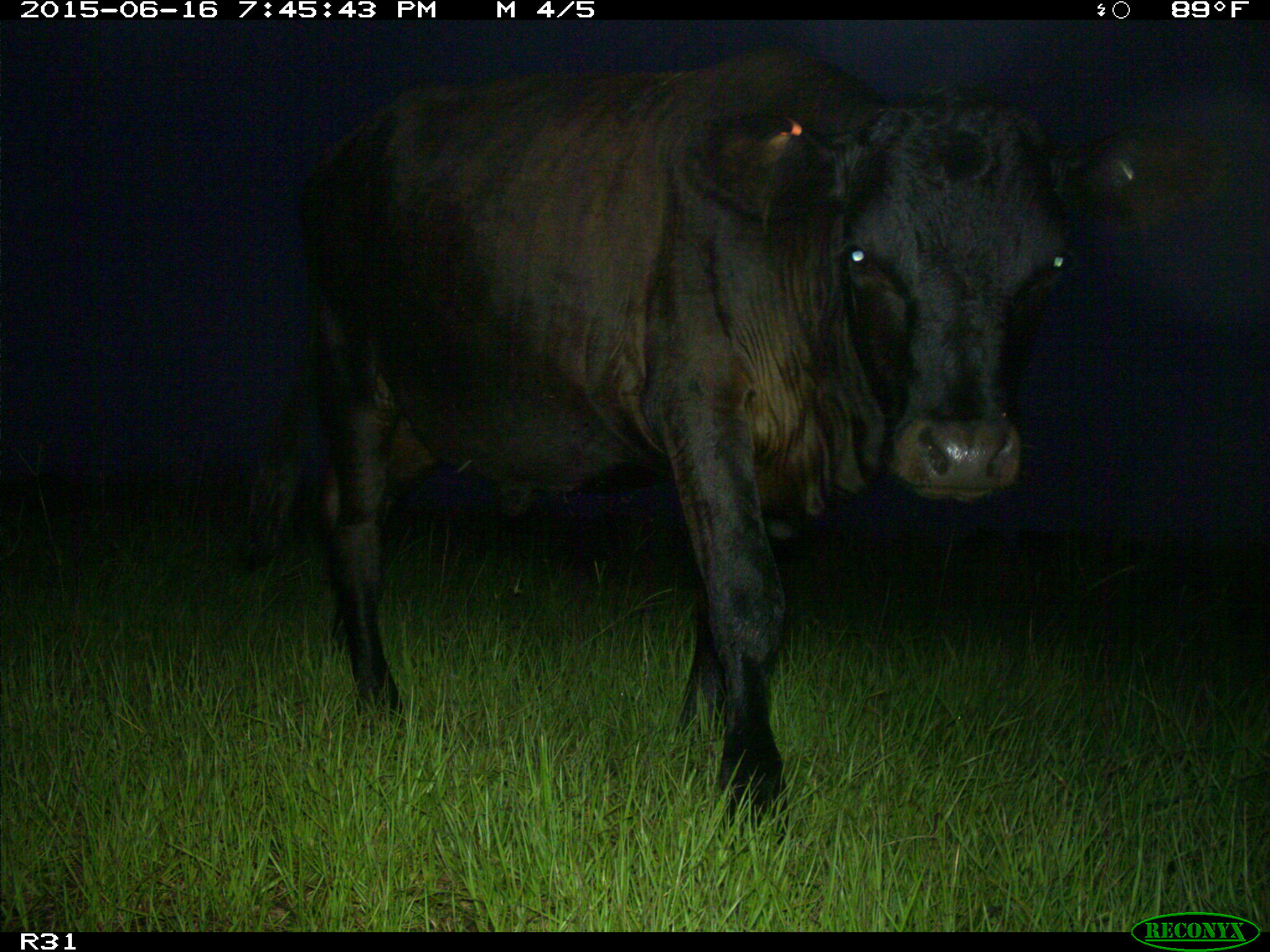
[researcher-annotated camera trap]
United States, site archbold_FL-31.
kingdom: Animalia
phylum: Chordata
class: Mammalia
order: Artiodactyla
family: Bovidae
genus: Bos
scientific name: Bos taurus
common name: domestic cow